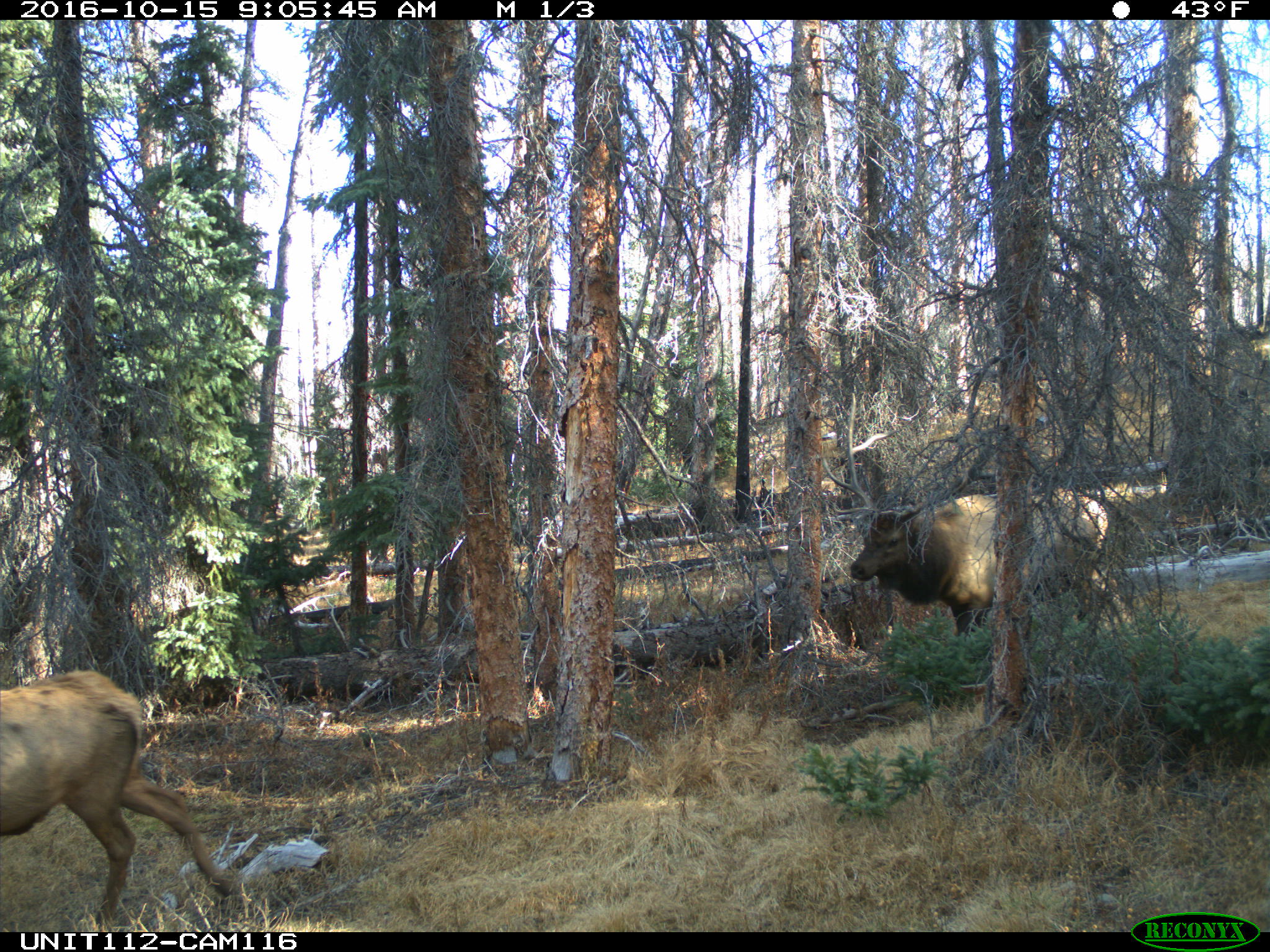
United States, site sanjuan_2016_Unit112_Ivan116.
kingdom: Animalia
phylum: Chordata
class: Mammalia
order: Artiodactyla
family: Cervidae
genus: Cervus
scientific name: Cervus elaphus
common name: red deer